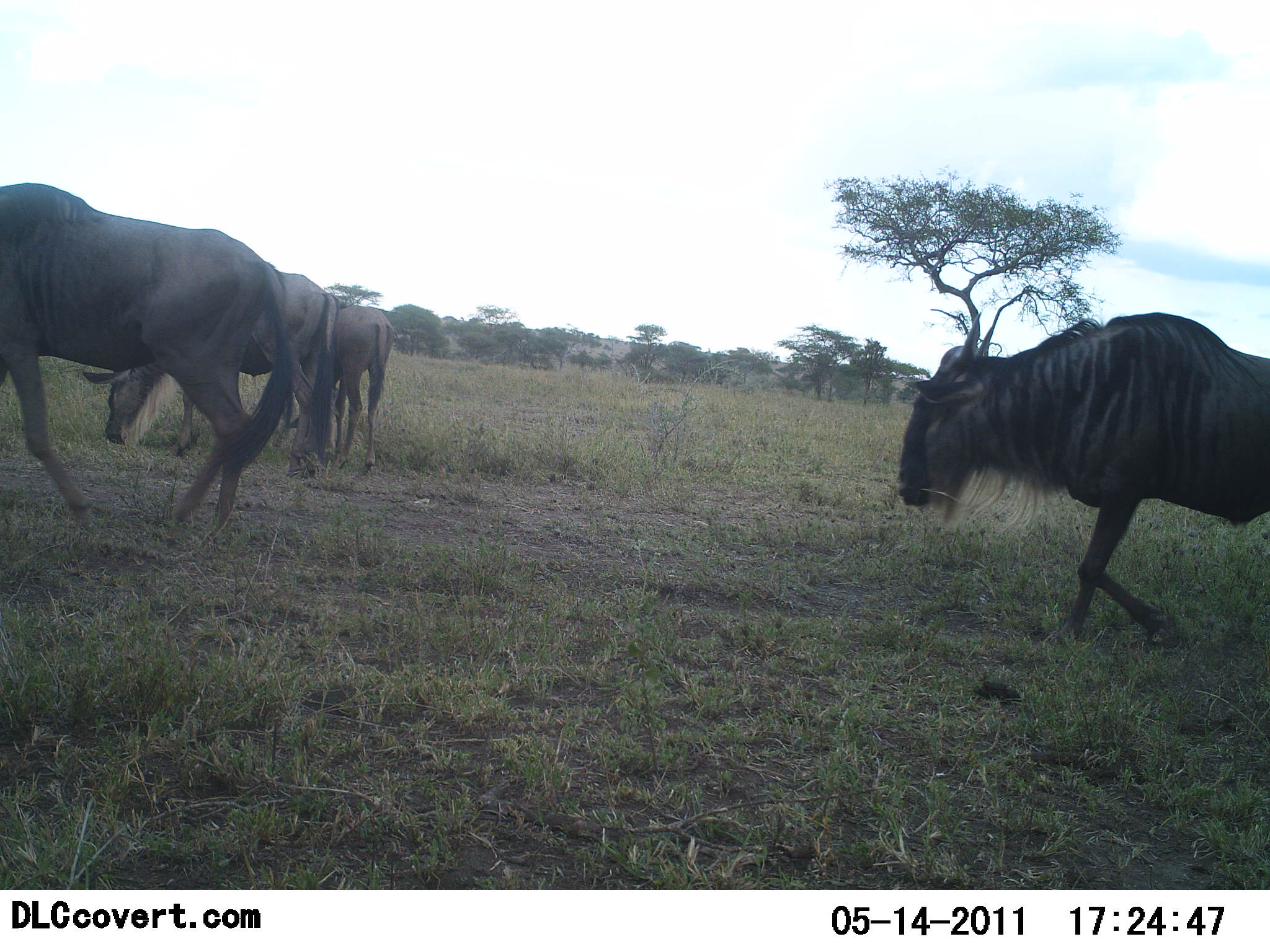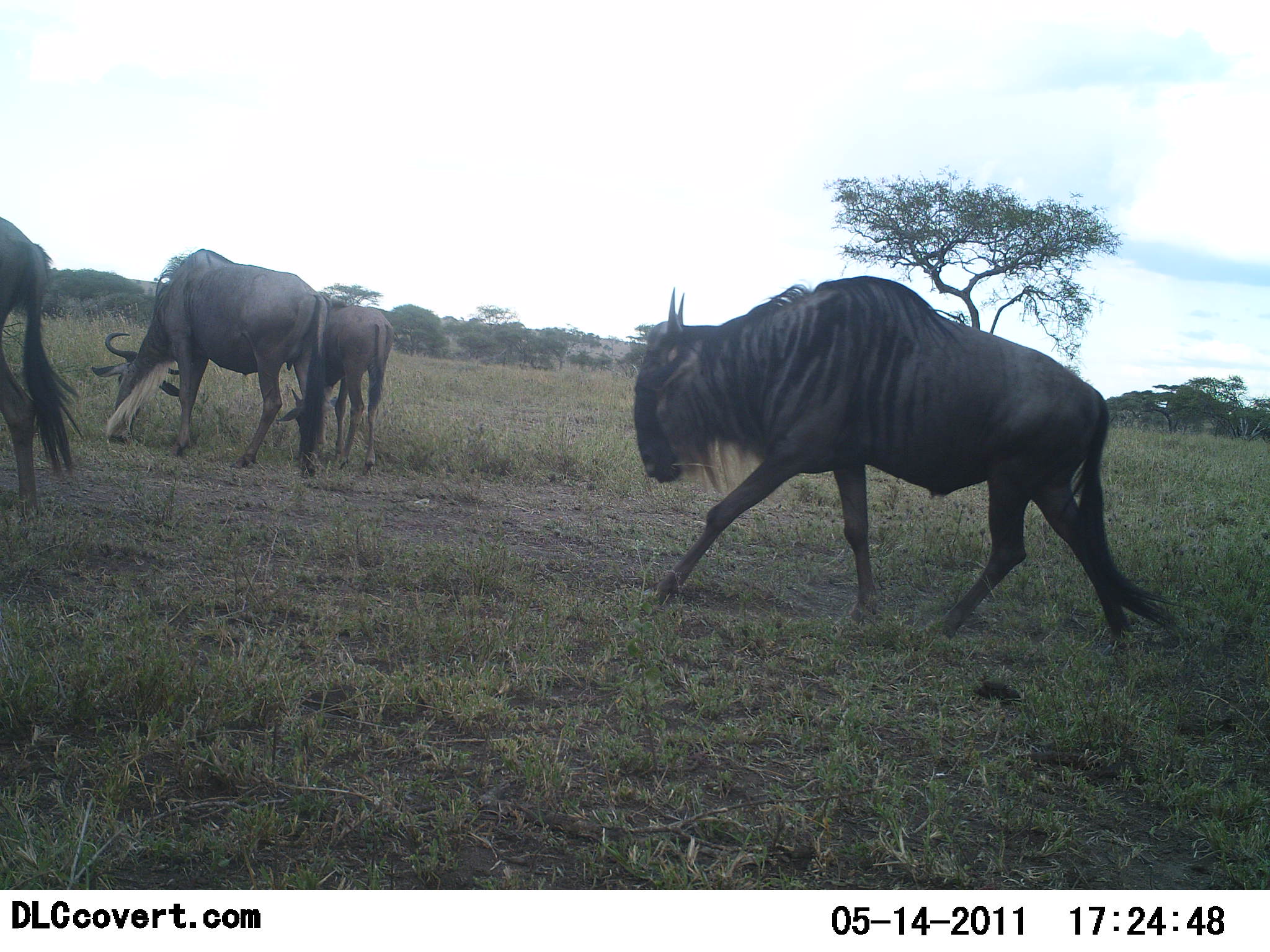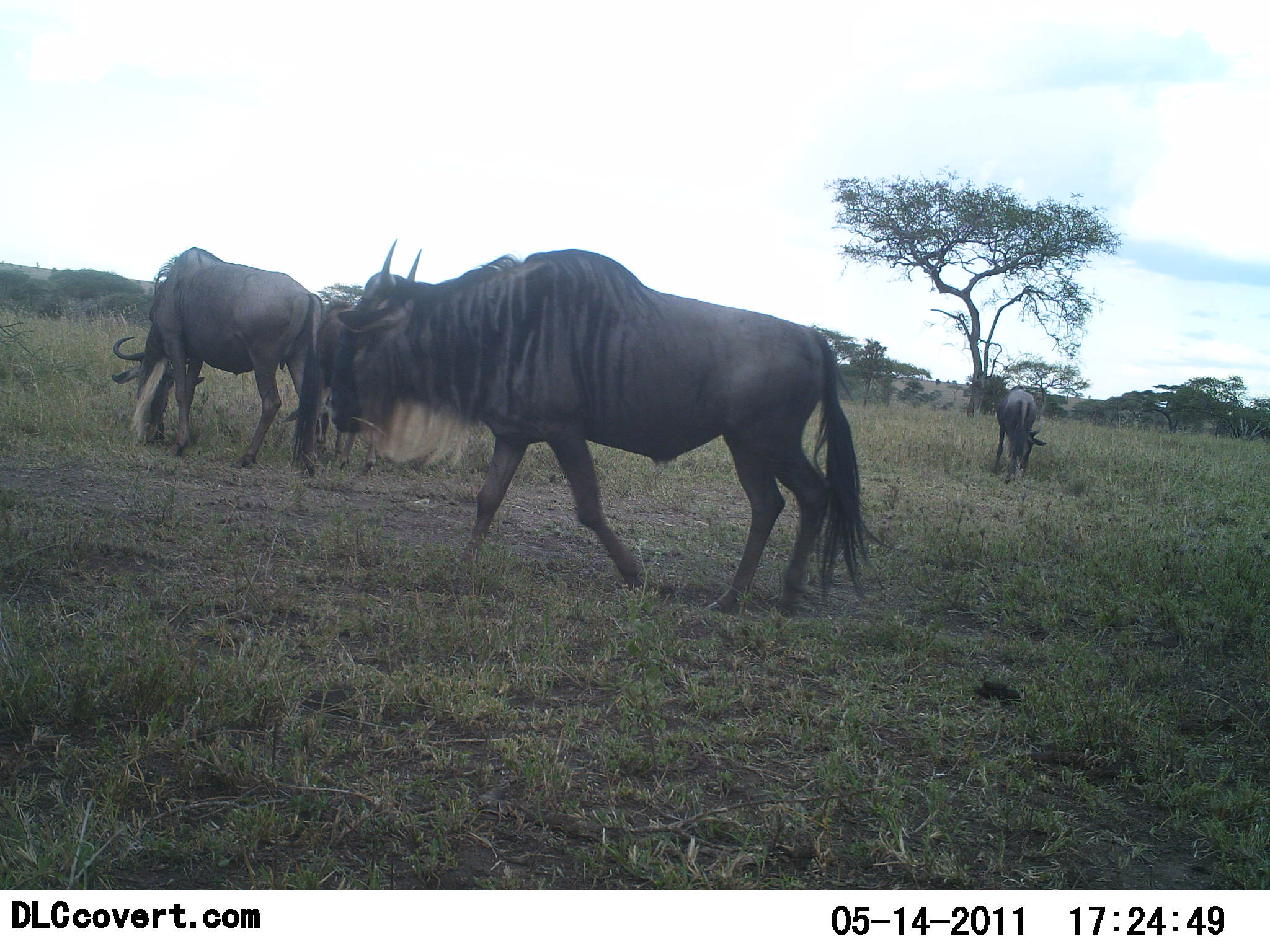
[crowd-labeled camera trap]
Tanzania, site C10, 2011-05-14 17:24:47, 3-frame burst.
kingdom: Animalia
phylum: Chordata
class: Mammalia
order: Artiodactyla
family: Bovidae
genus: Connochaetes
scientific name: Connochaetes taurinus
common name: blue wildebeest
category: wildebeest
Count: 5.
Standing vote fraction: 38%.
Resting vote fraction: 0%.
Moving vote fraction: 100%.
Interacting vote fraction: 0%.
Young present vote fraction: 0%.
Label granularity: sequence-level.